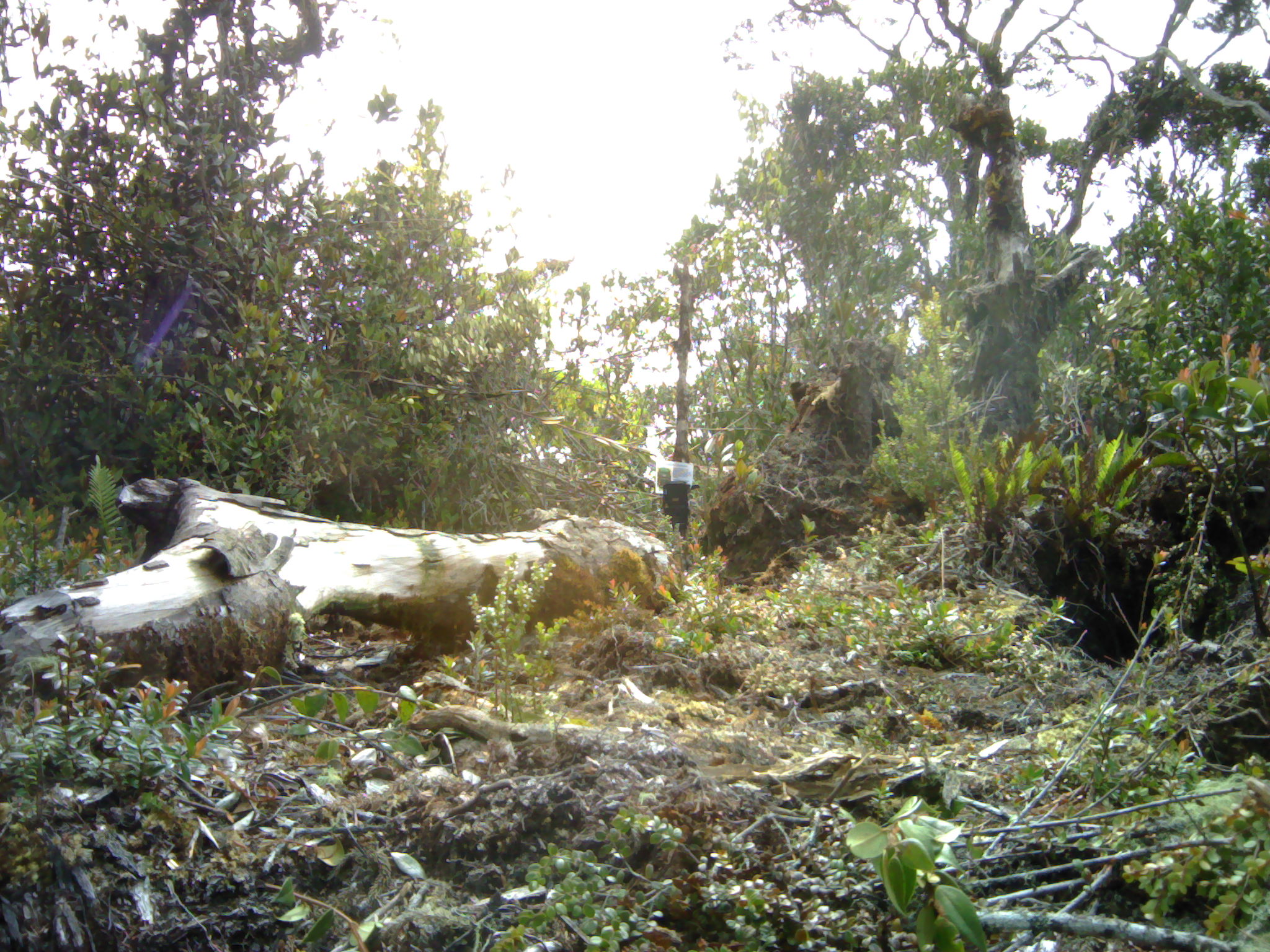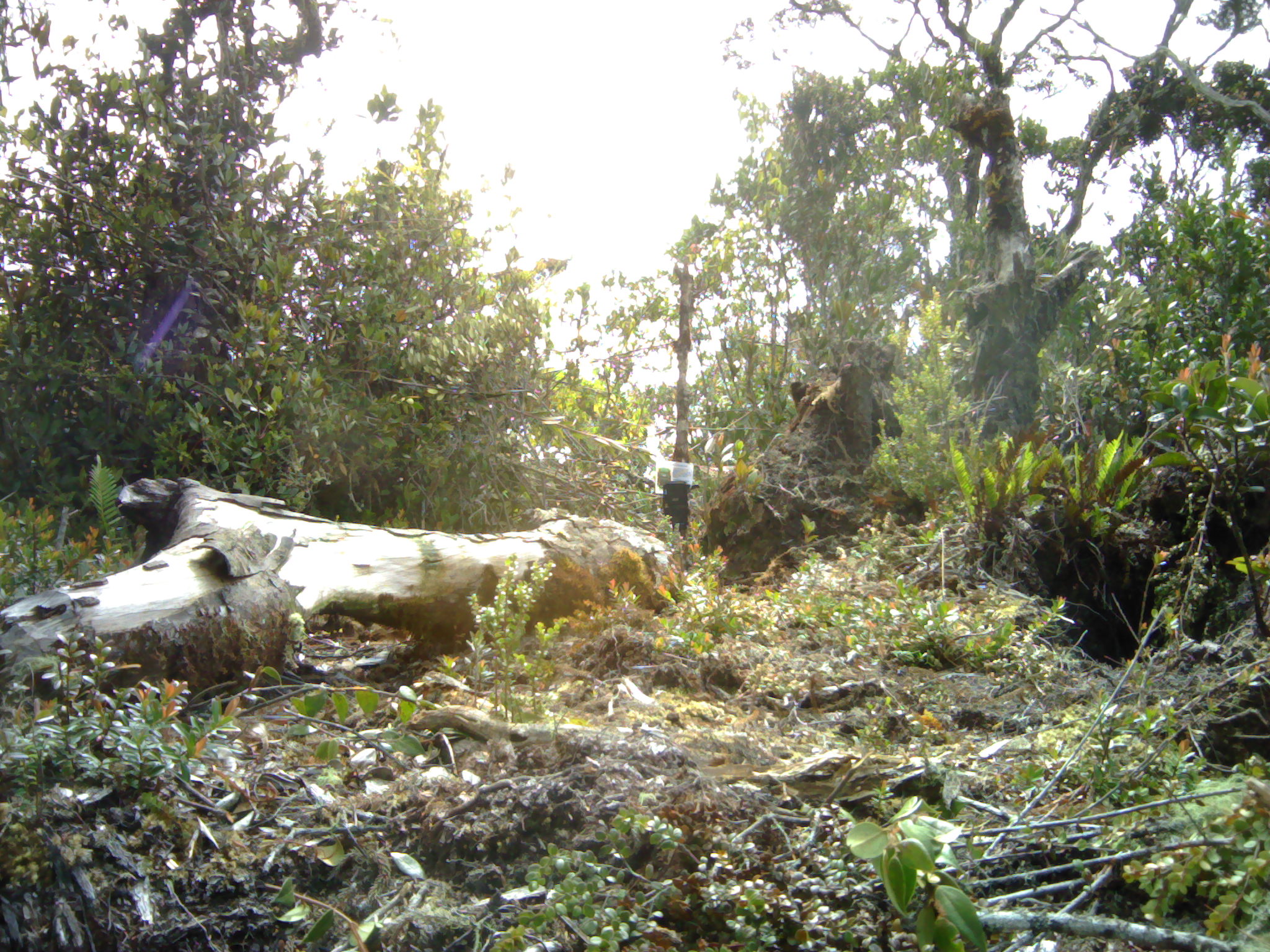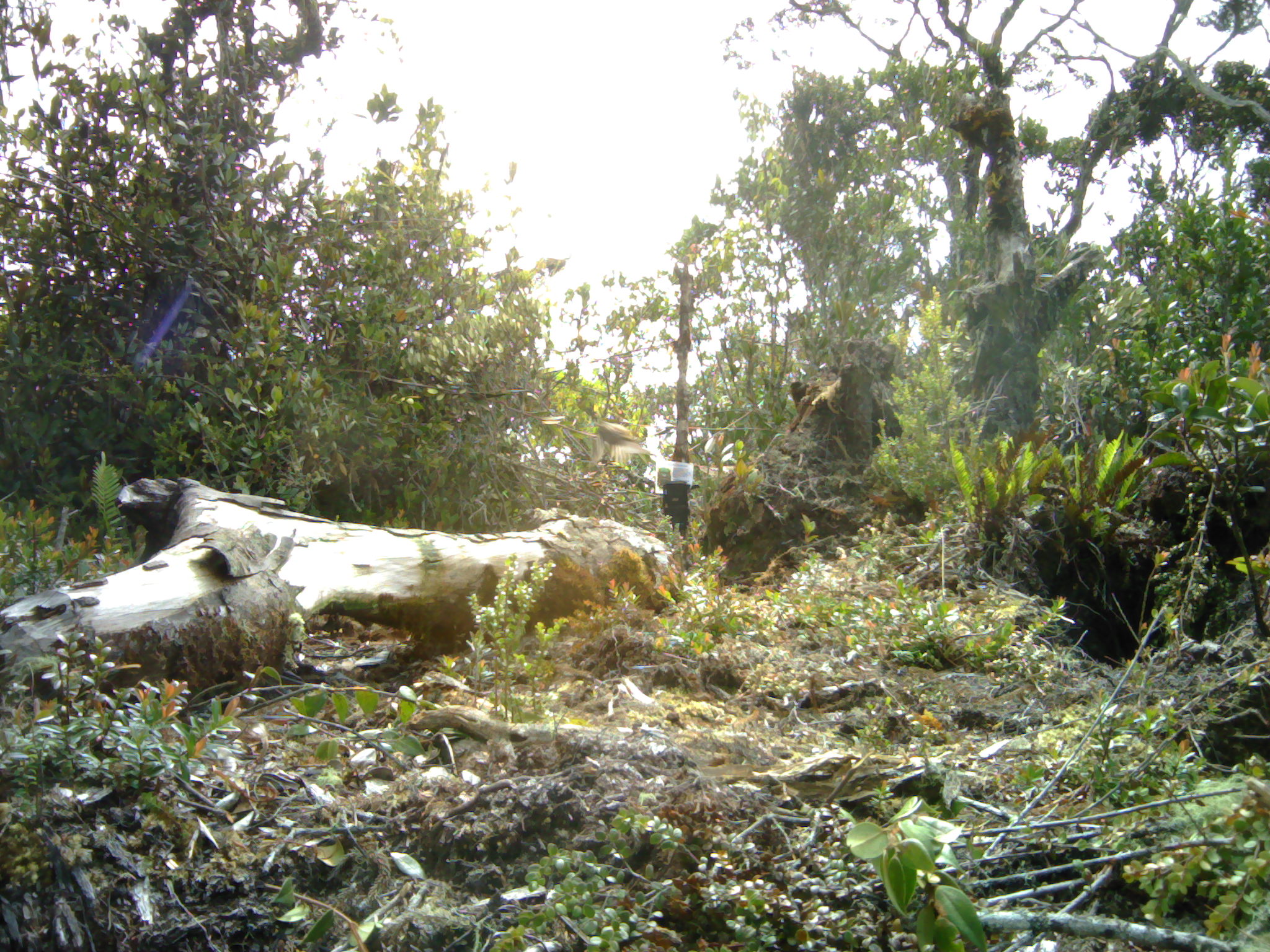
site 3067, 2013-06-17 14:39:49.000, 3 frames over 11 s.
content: unidentified animal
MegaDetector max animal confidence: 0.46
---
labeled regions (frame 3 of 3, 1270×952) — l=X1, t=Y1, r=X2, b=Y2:
unknown: l=590, t=418, r=646, b=463